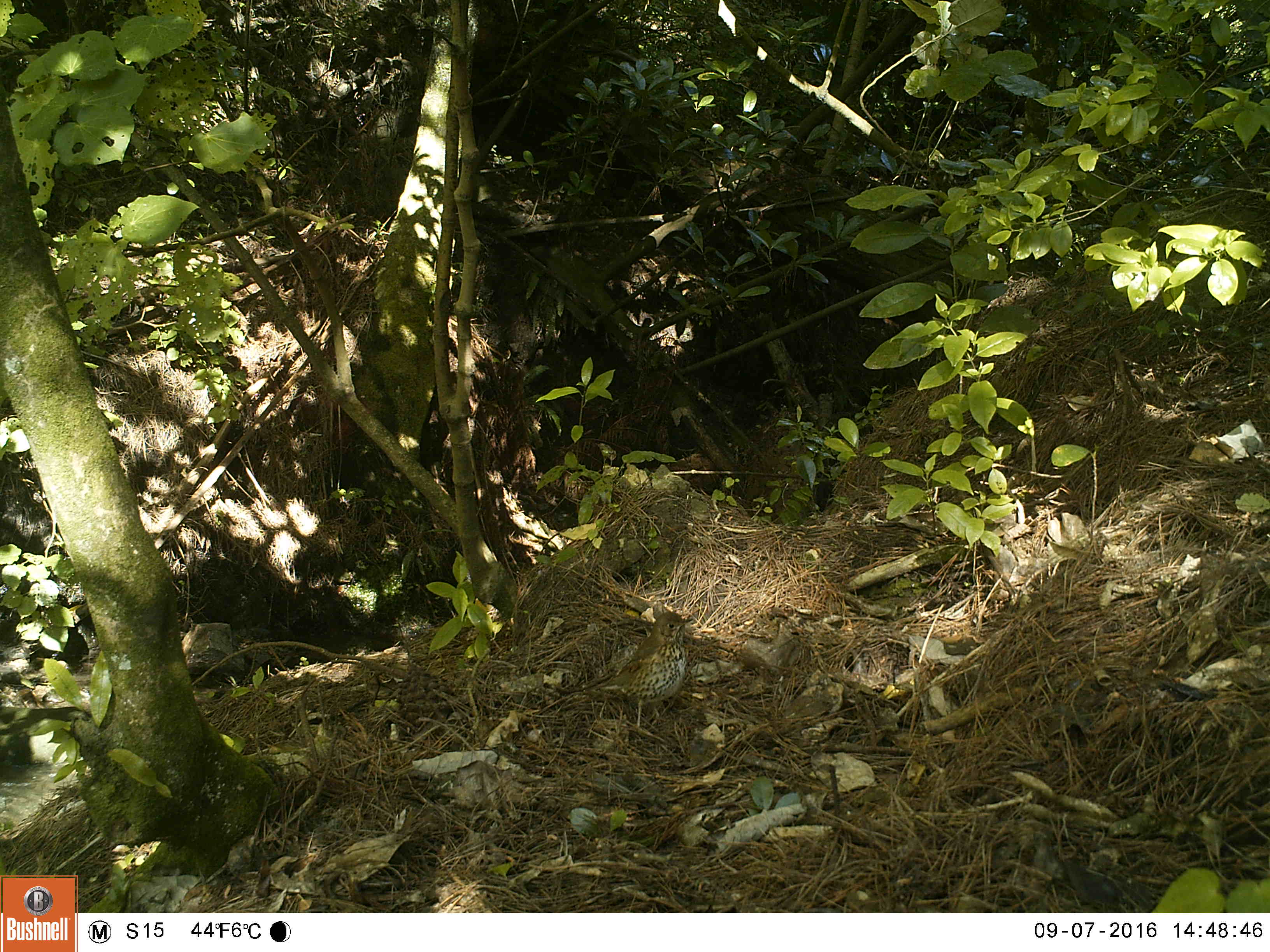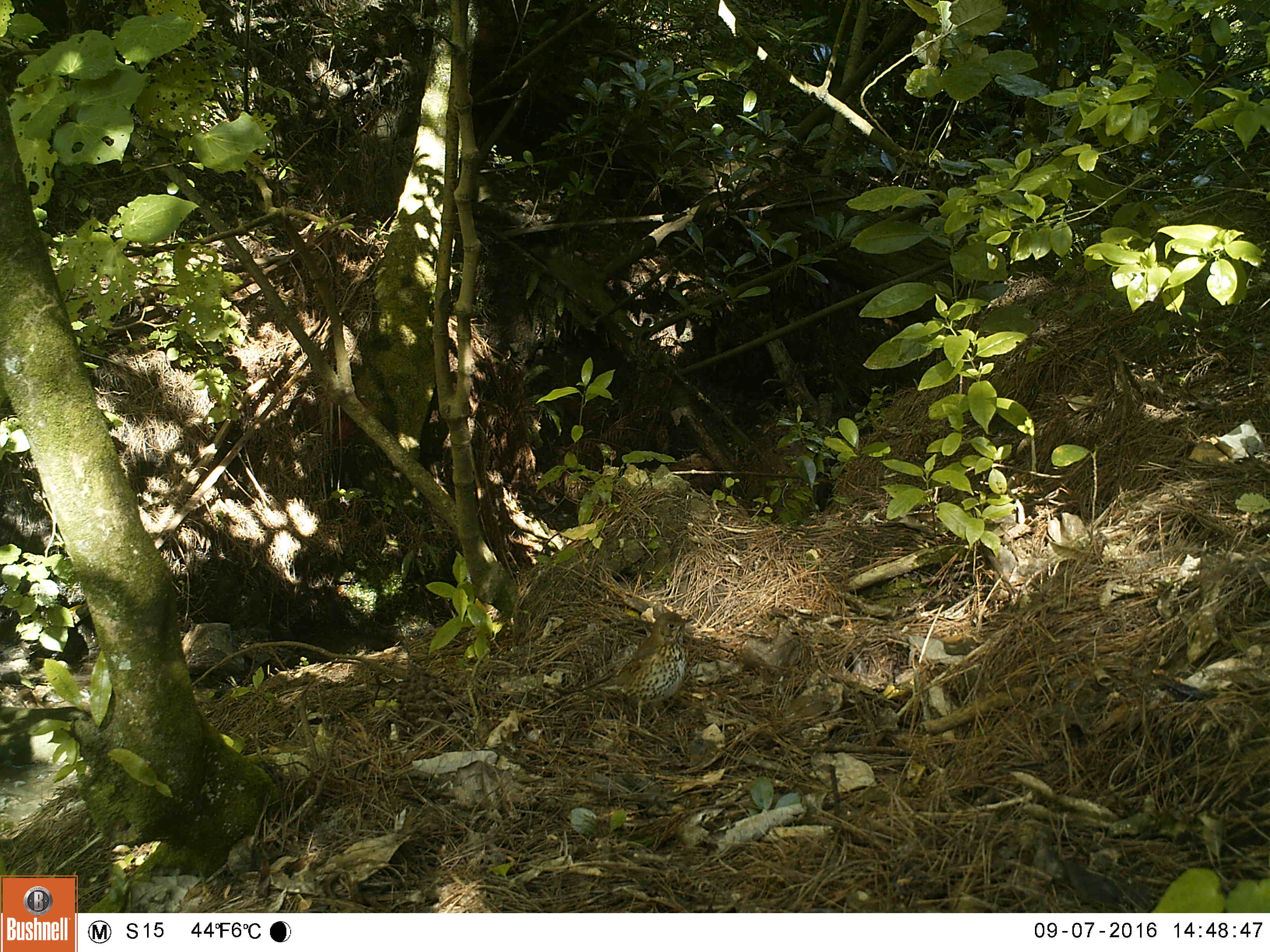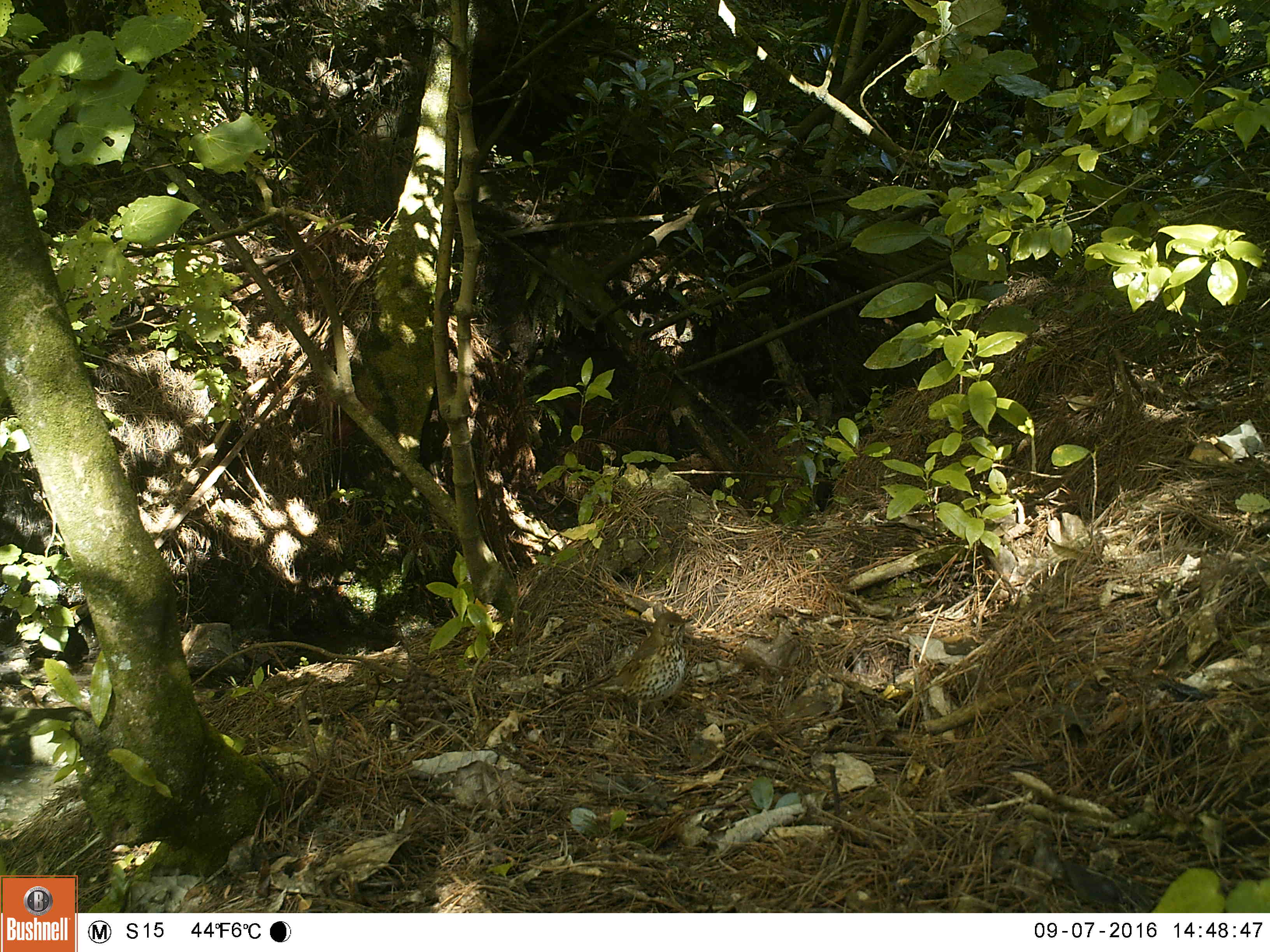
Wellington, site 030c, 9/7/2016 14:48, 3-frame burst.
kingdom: Animalia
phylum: Chordata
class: Aves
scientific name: Aves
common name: bird